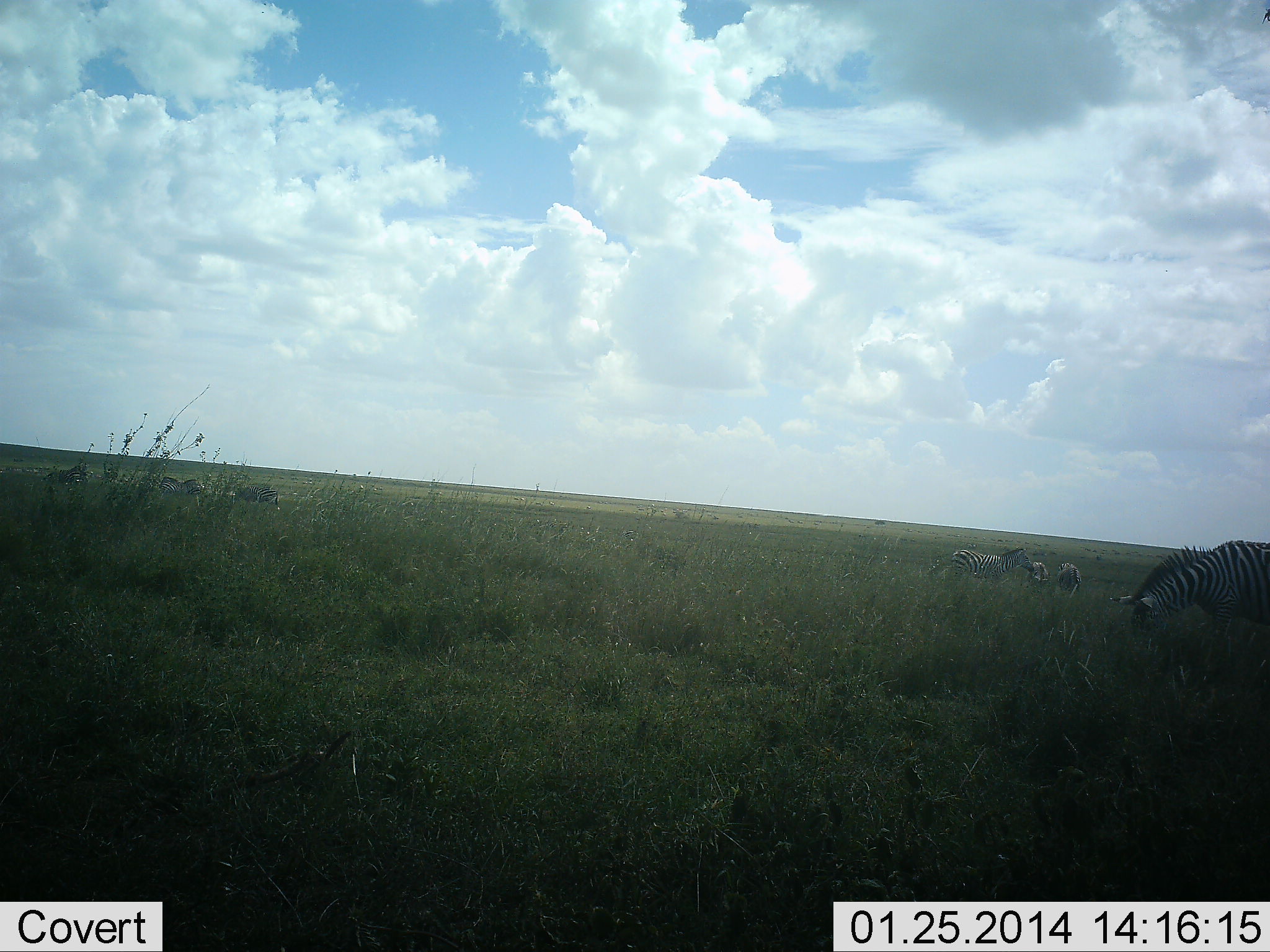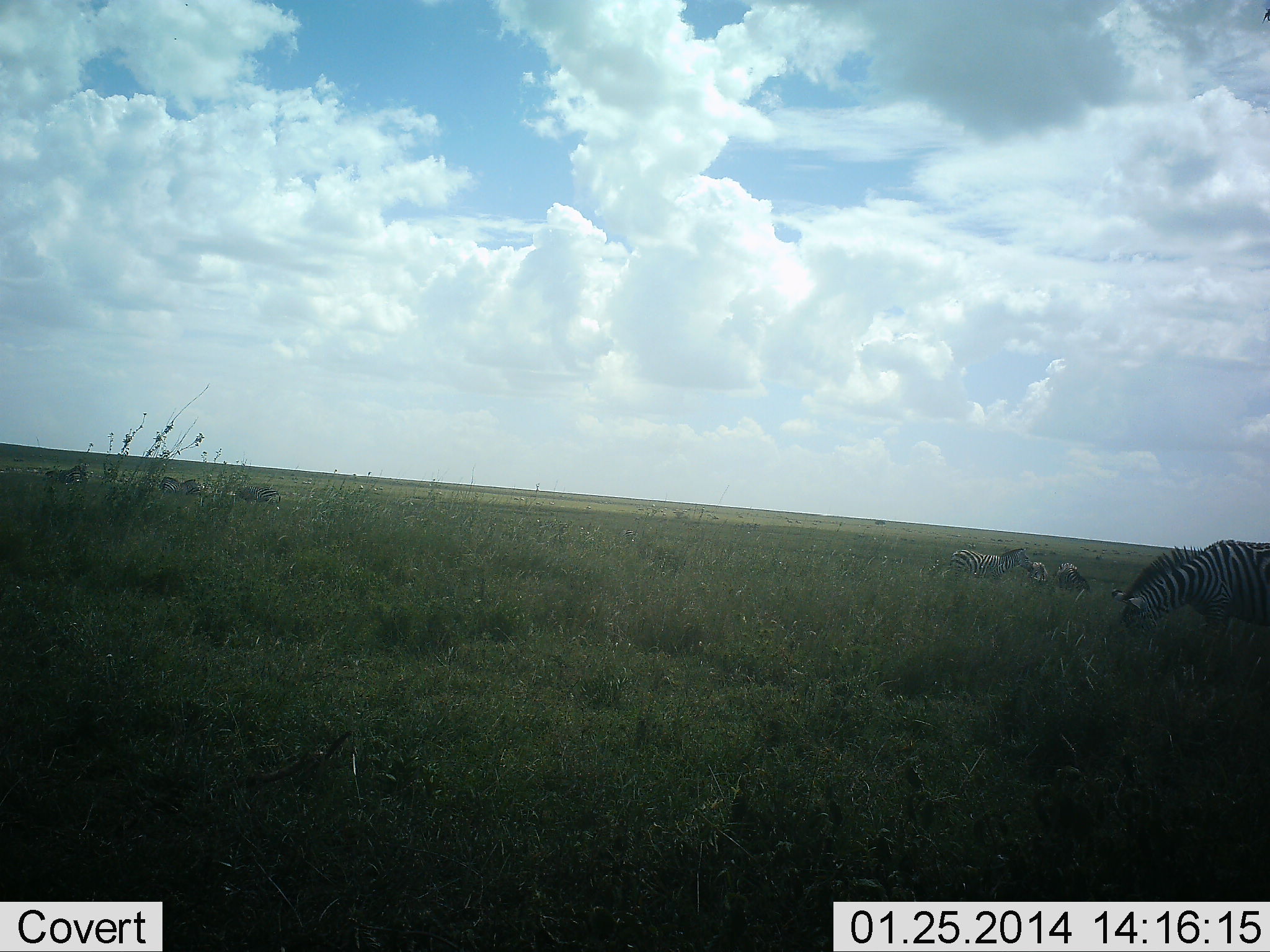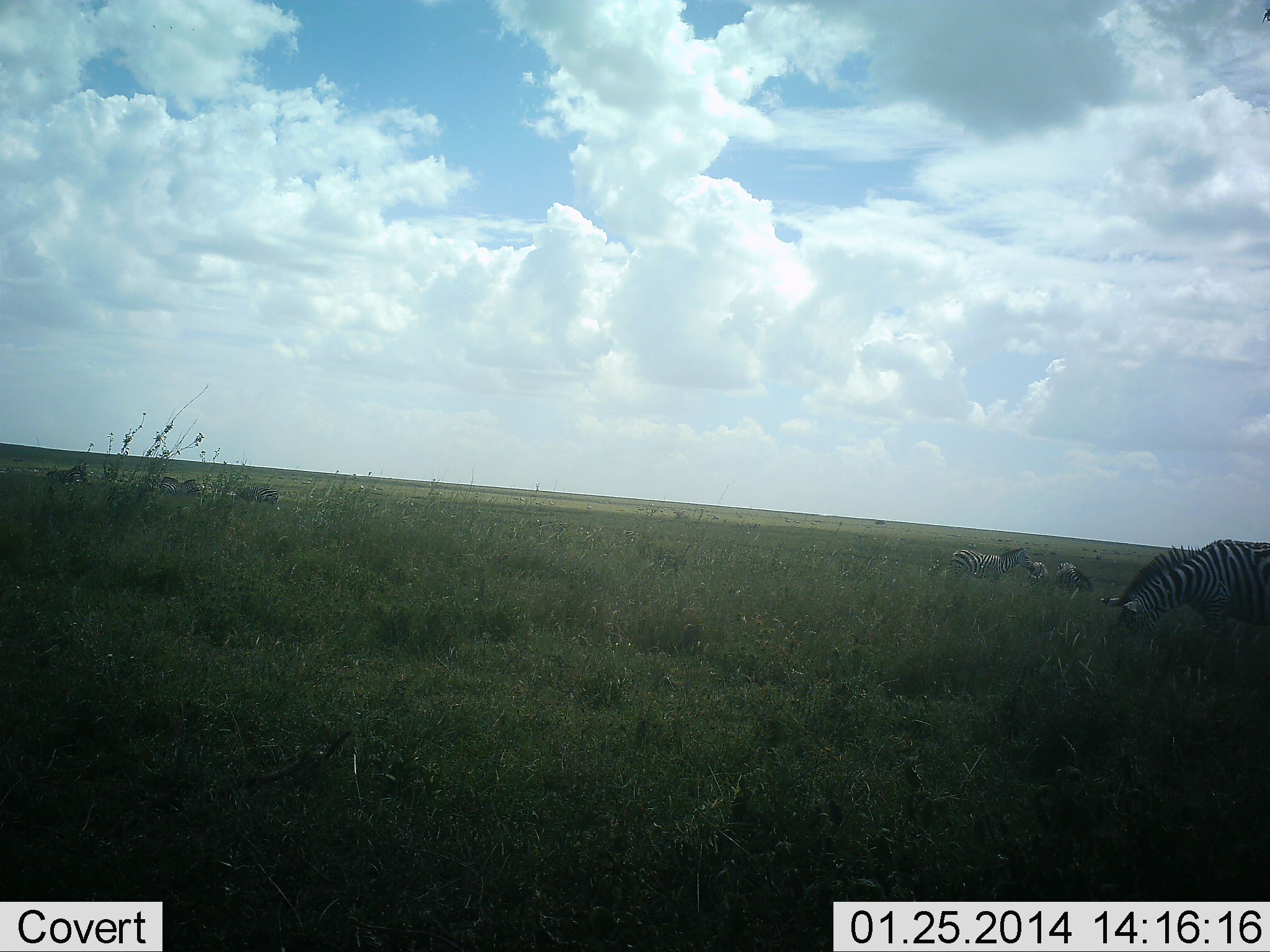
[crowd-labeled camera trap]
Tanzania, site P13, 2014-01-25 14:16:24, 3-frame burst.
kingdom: Animalia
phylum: Chordata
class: Mammalia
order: Perissodactyla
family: Equidae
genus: Equus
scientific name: Equus quagga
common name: plains zebra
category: zebra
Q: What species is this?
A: Zebra (plains zebra) (Equus quagga).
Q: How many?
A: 4.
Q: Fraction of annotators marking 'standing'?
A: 33%.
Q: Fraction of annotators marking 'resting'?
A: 0%.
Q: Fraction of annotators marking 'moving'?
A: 8%.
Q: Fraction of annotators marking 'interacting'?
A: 0%.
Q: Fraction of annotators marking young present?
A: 0%.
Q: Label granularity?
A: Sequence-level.